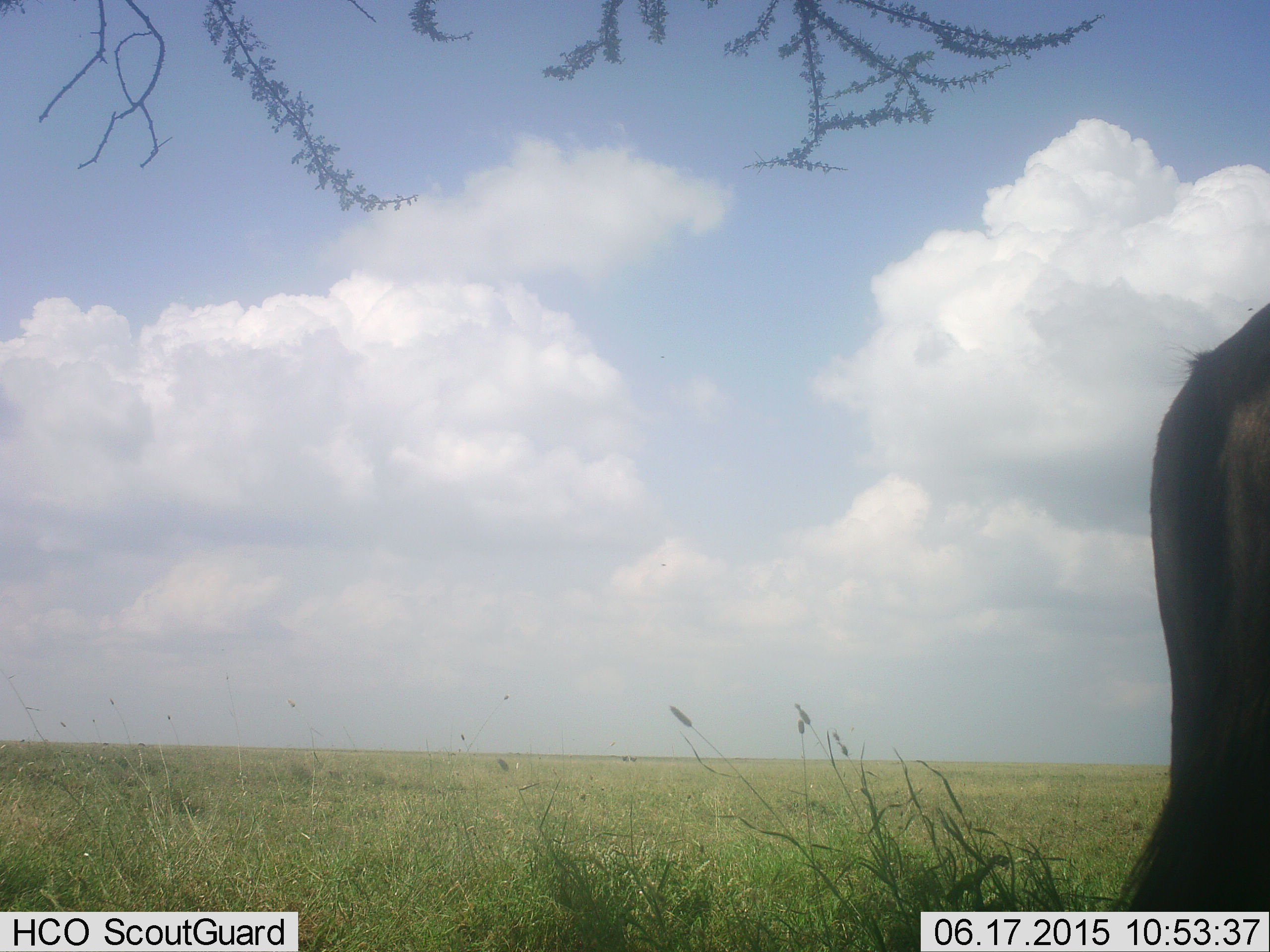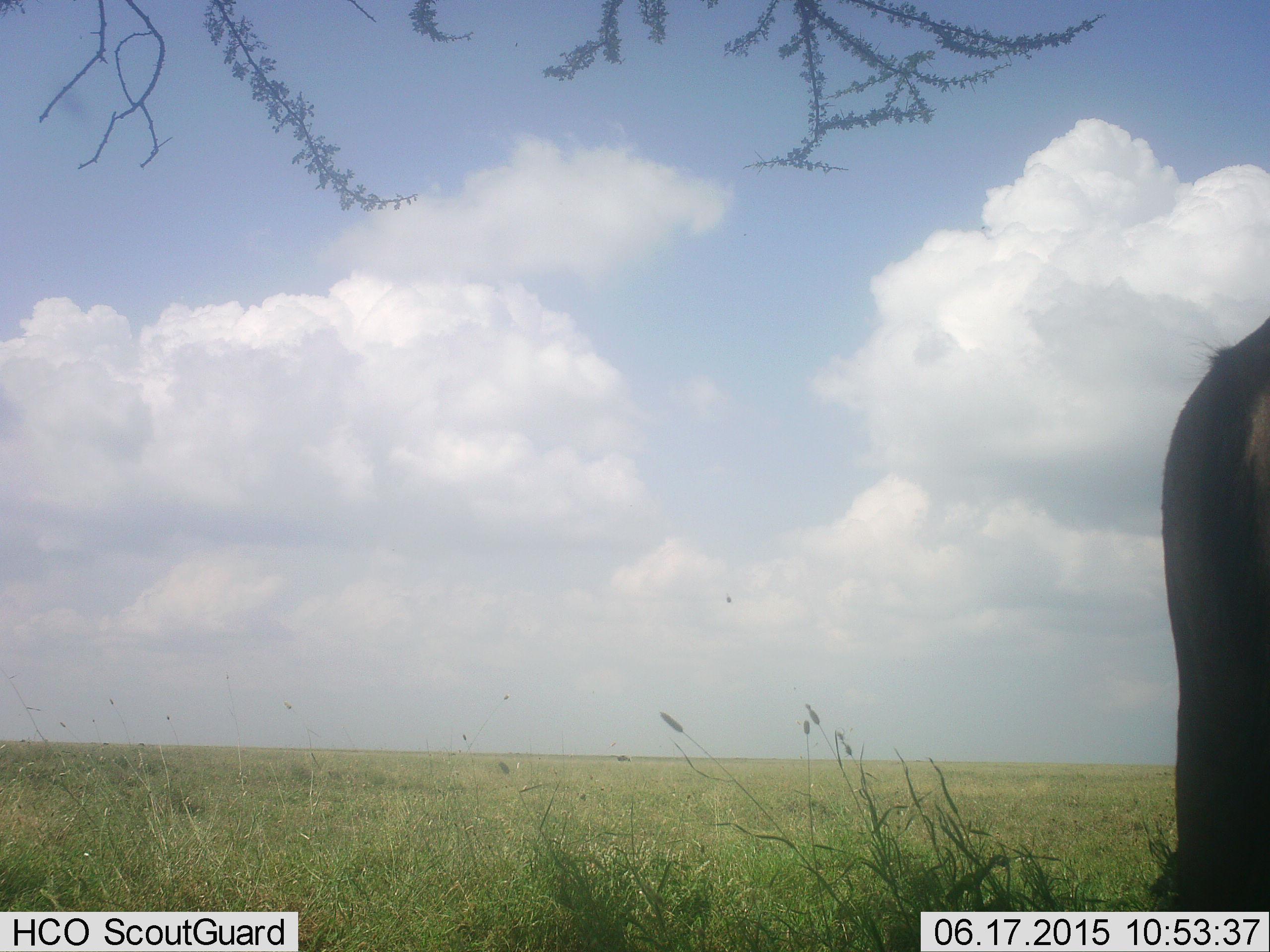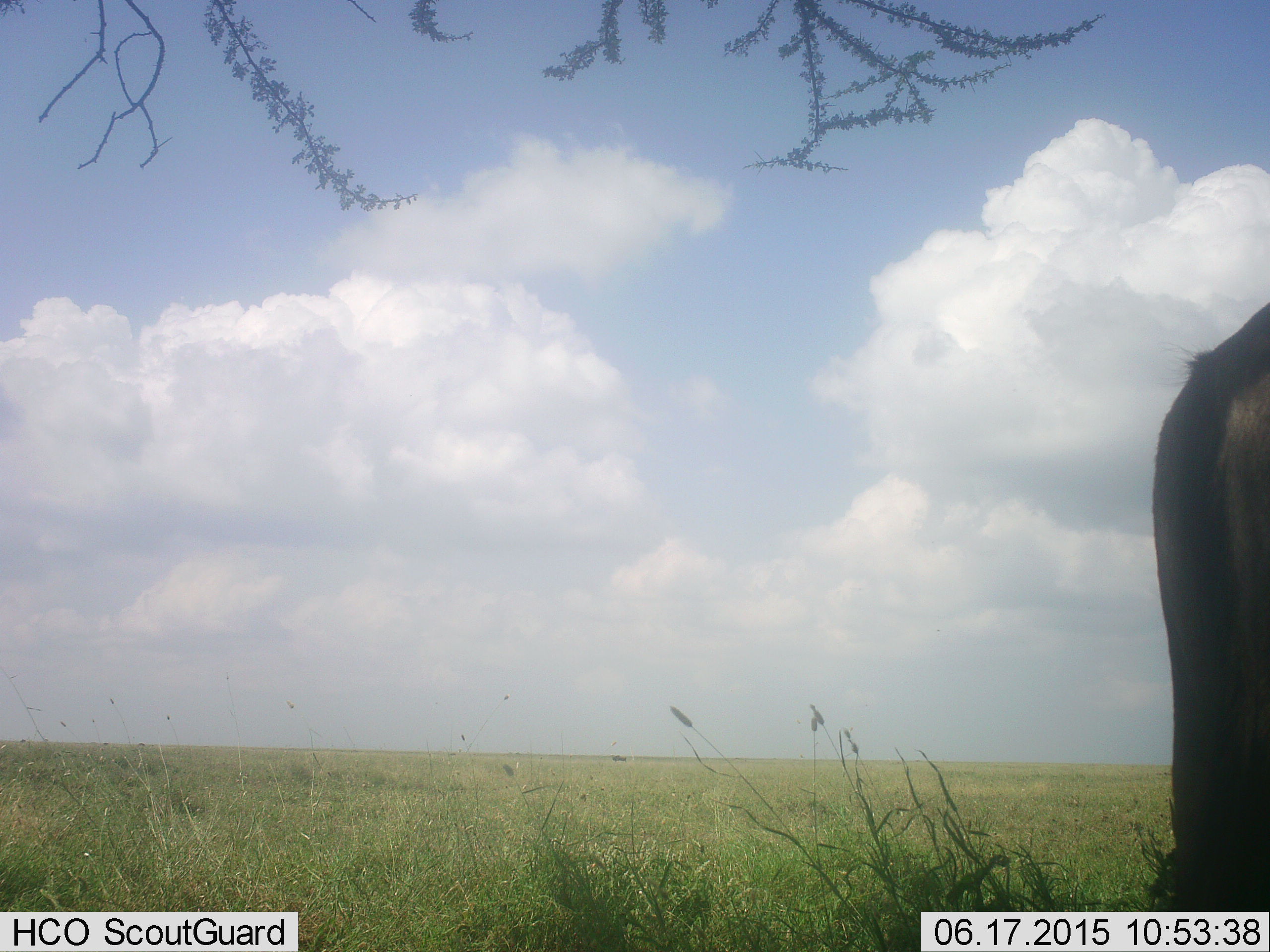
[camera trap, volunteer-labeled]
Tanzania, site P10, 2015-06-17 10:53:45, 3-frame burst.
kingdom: Animalia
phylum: Chordata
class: Mammalia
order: Artiodactyla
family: Bovidae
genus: Connochaetes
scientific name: Connochaetes taurinus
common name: blue wildebeest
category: wildebeest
Wildebeest (blue wildebeest) (Connochaetes taurinus), count 1. Behavior (volunteer vote fractions): standing 100%, resting 0%, moving 10%, interacting 0%. Young present (vote fraction): 0%. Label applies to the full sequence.